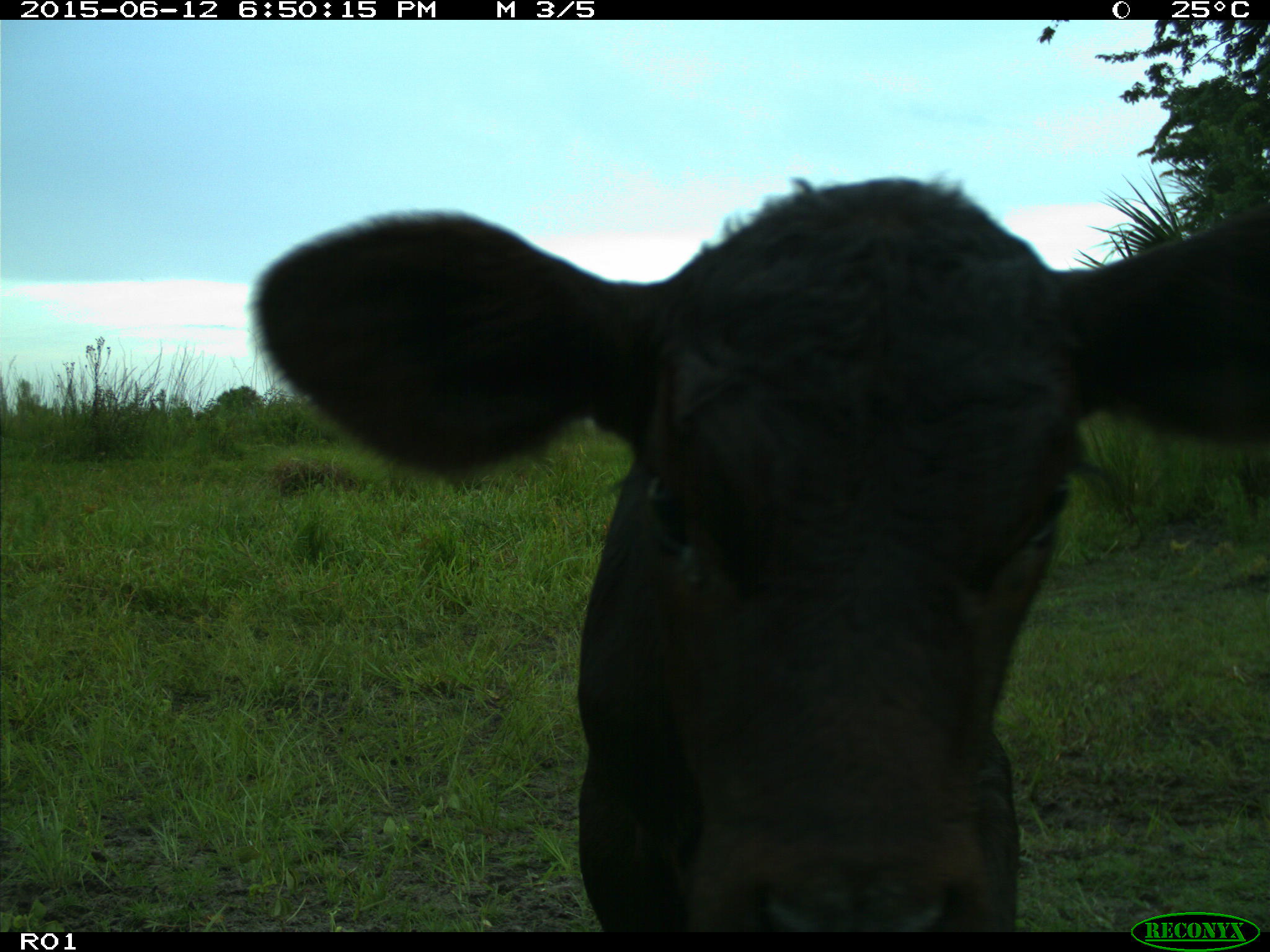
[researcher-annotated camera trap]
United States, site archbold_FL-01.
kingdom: Animalia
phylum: Chordata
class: Mammalia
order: Artiodactyla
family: Bovidae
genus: Bos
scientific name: Bos taurus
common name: domestic cow